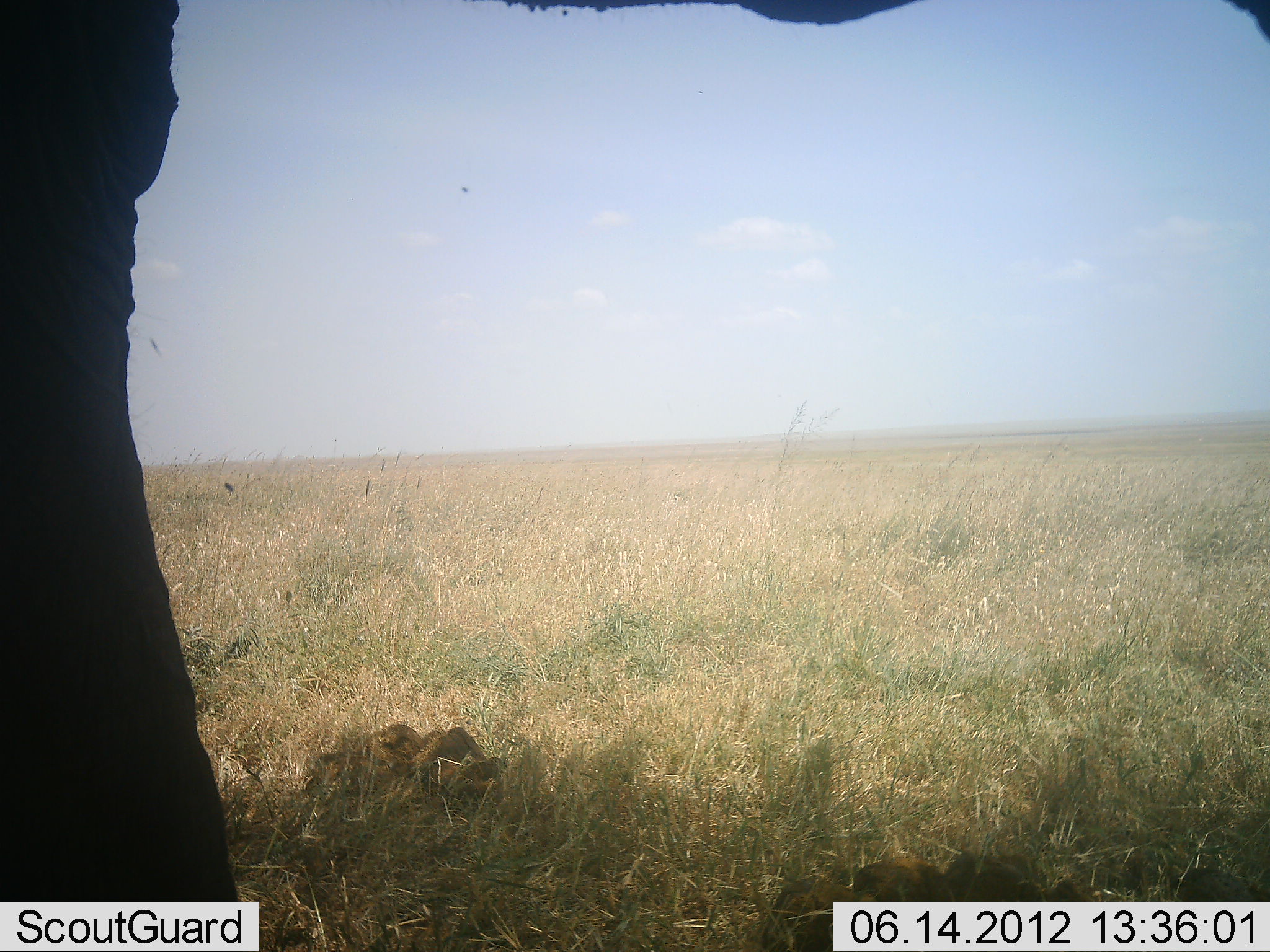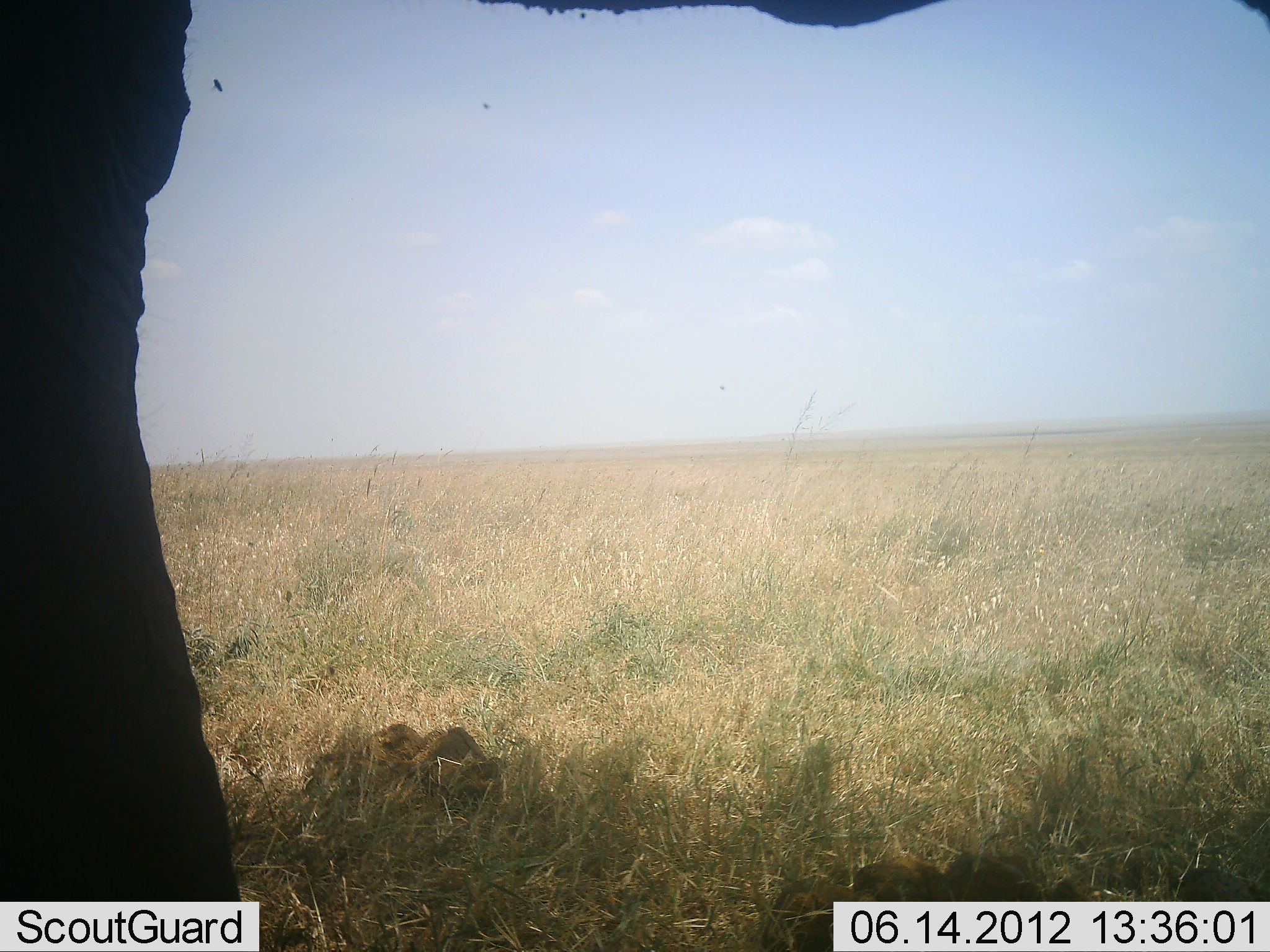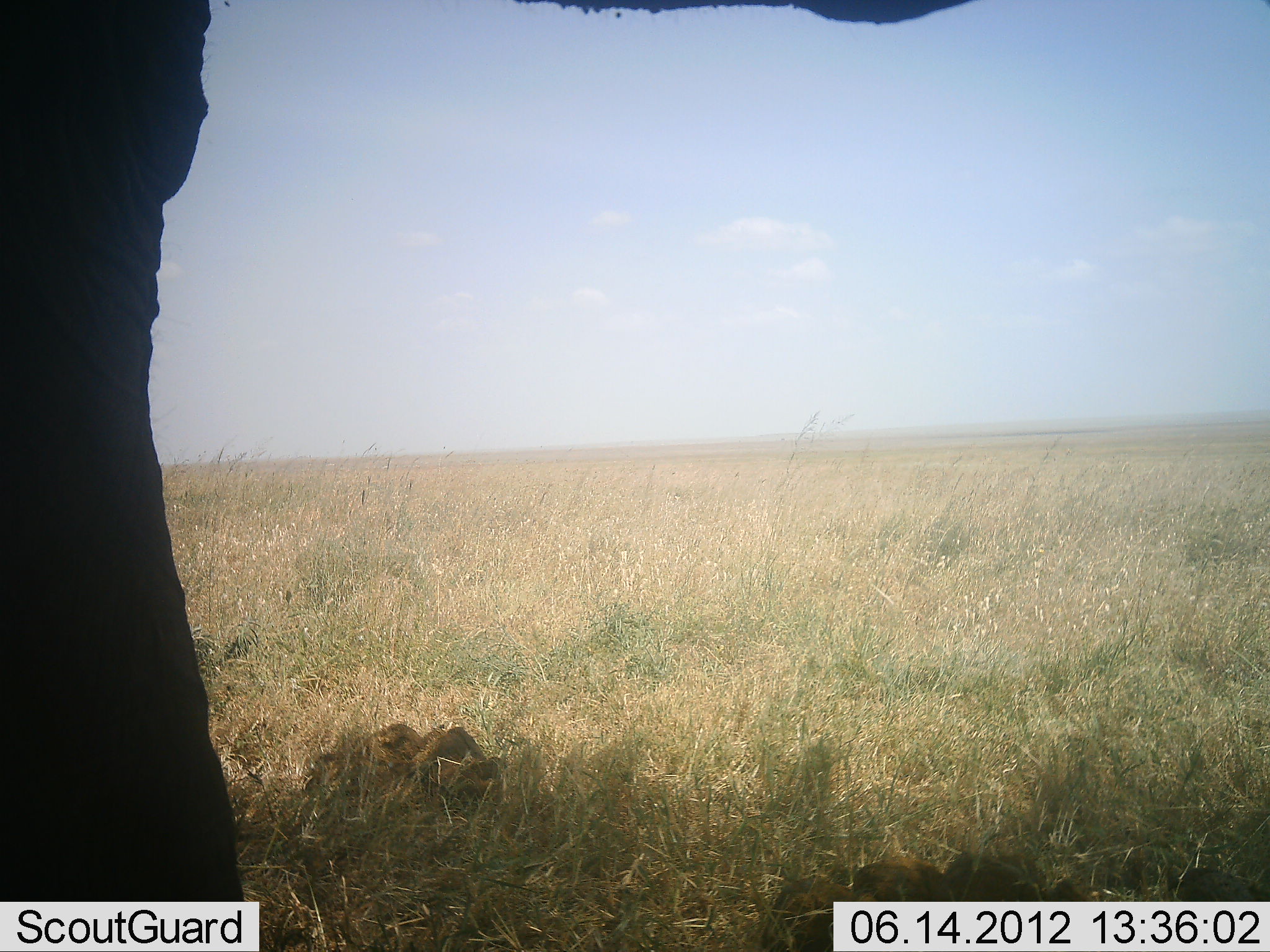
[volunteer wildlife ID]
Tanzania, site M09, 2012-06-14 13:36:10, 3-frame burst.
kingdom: Animalia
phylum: Chordata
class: Mammalia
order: Proboscidea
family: Elephantidae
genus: Loxodonta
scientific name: Loxodonta africana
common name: african bush elephant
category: elephant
Elephant (african bush elephant) (Loxodonta africana), count 1. Behavior (volunteer vote fractions): standing 100%, resting 0%, moving 0%, interacting 0%. Young present (vote fraction): 0%. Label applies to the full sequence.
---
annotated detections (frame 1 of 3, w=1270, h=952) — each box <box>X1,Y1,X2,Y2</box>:
animal: <box>1,1,1270,952</box>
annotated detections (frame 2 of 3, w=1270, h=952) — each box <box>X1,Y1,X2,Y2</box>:
animal: <box>1,1,1270,952</box>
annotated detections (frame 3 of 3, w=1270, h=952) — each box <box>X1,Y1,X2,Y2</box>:
animal: <box>1,0,1270,951</box>